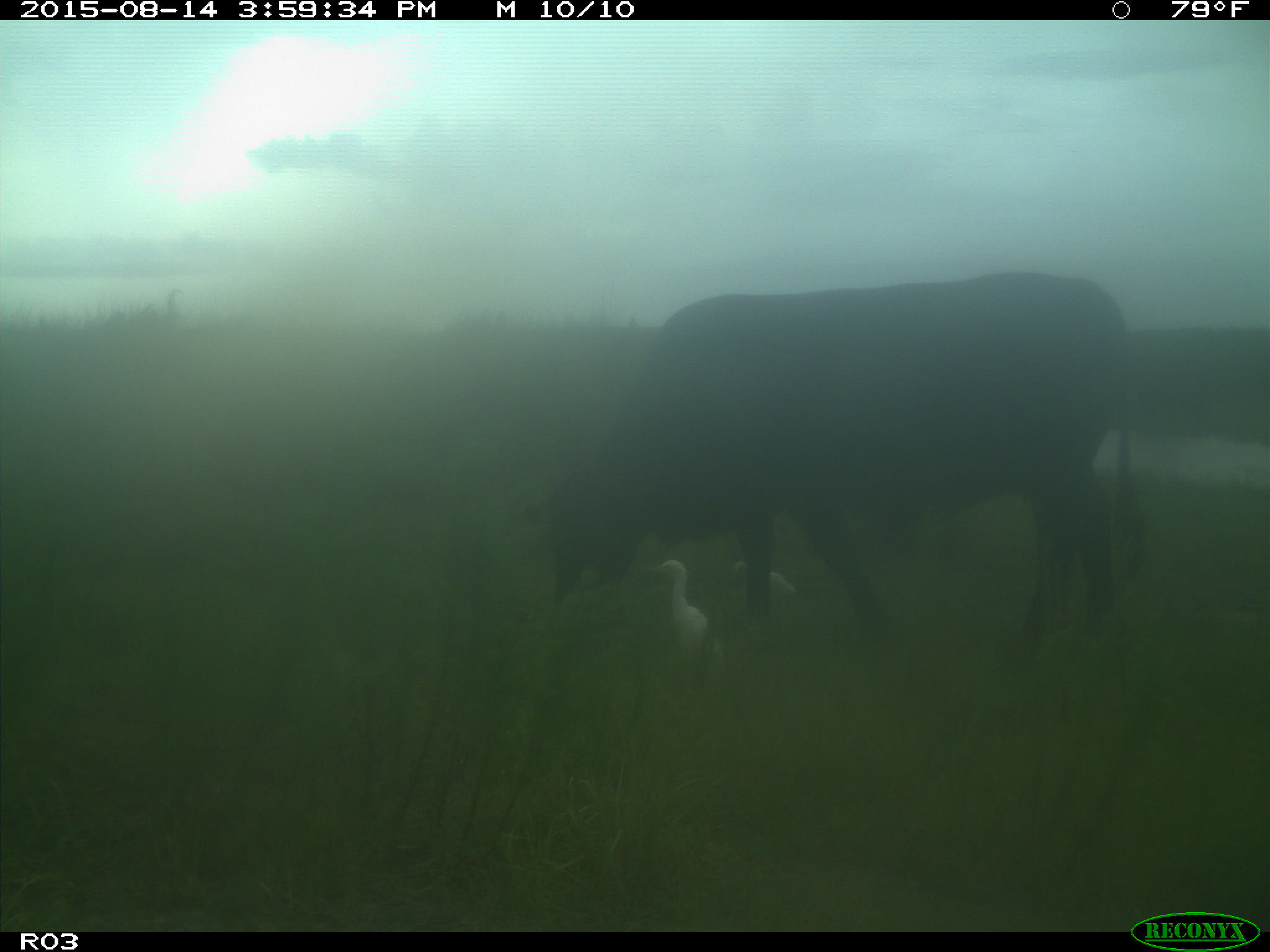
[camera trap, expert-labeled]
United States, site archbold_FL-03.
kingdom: Animalia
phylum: Chordata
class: Mammalia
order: Artiodactyla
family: Bovidae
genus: Bos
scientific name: Bos taurus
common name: domestic cow